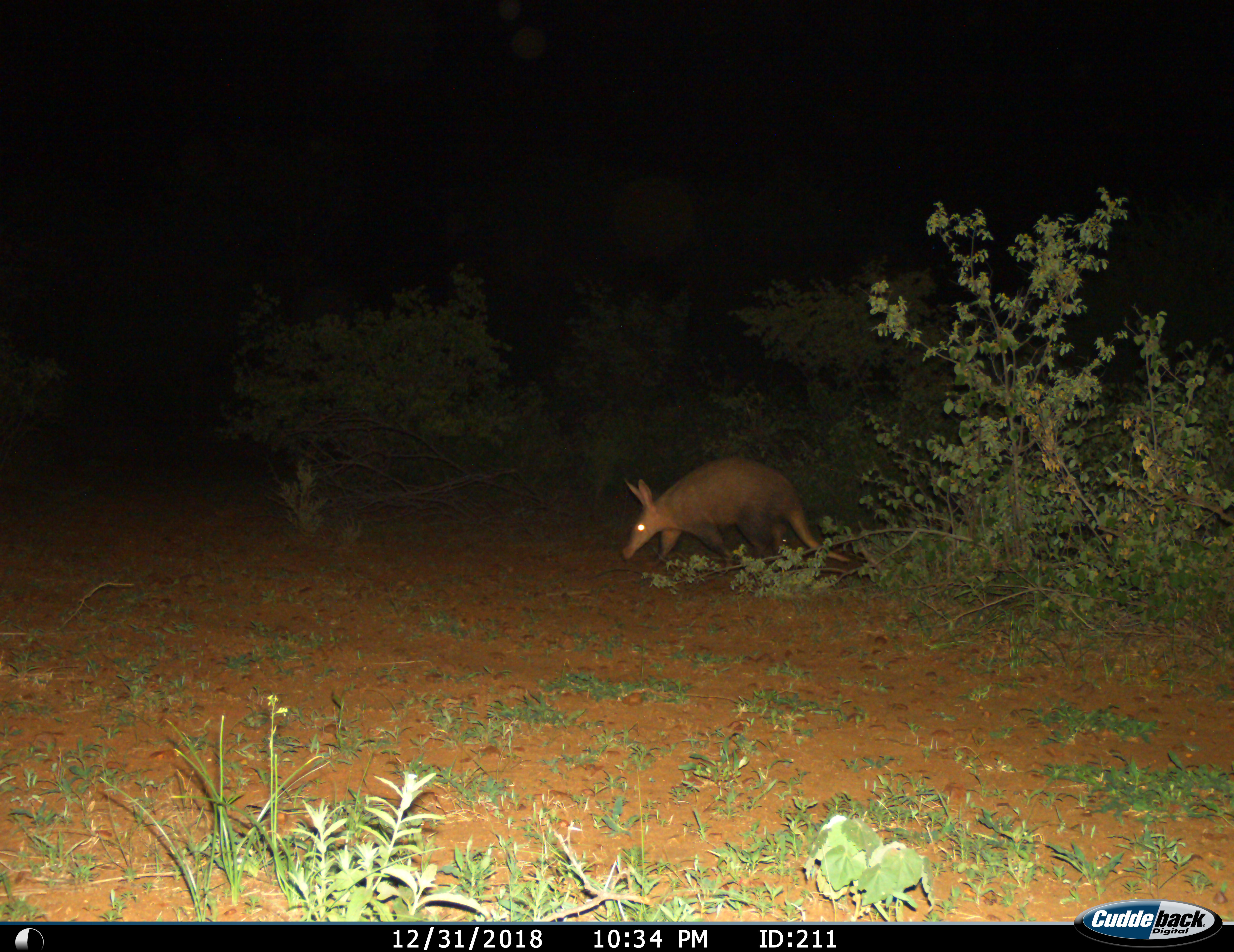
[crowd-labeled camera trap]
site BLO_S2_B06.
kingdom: Animalia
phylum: Chordata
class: Mammalia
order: Tubulidentata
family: Orycteropodidae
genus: Orycteropus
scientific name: Orycteropus afer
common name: aardvark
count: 1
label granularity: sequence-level